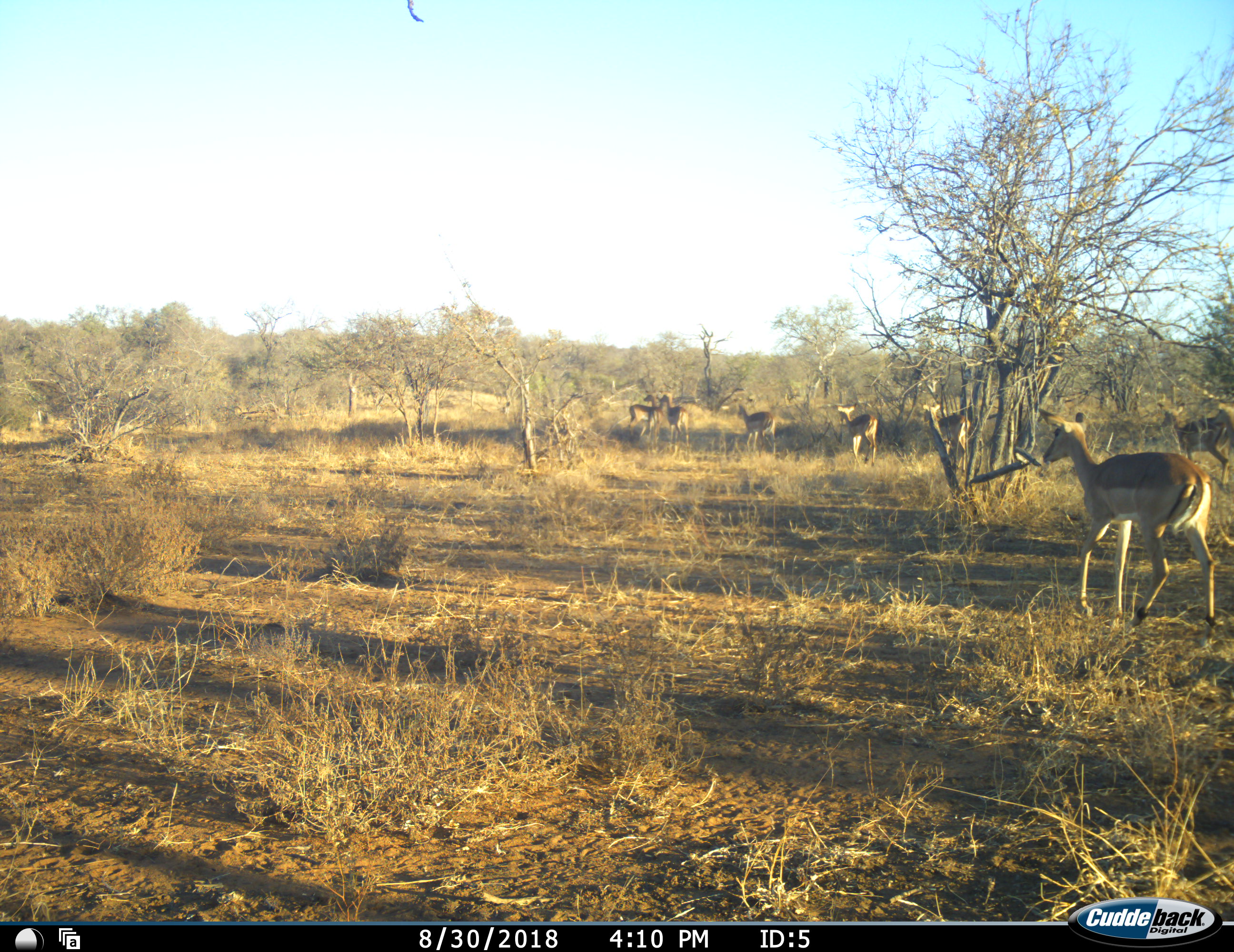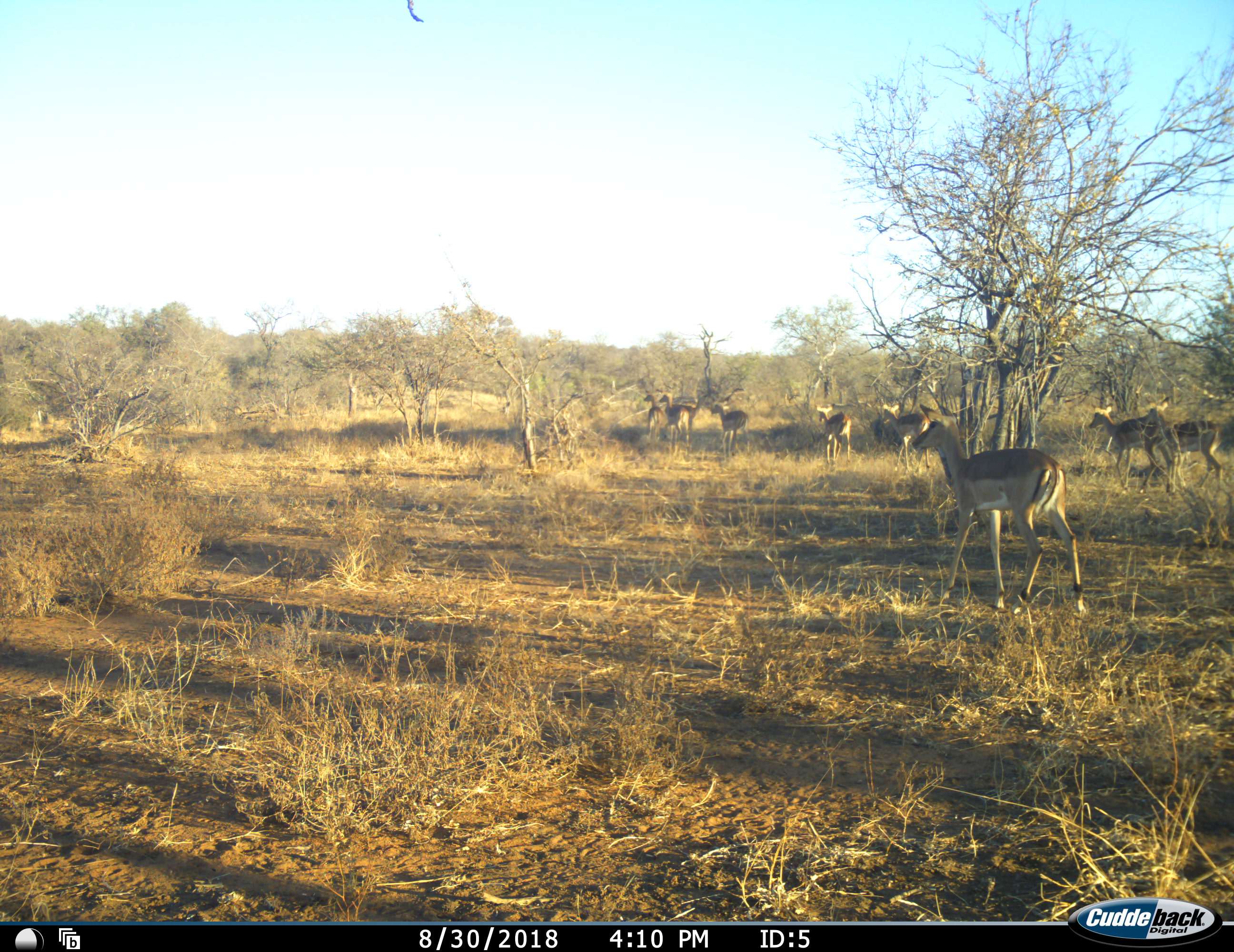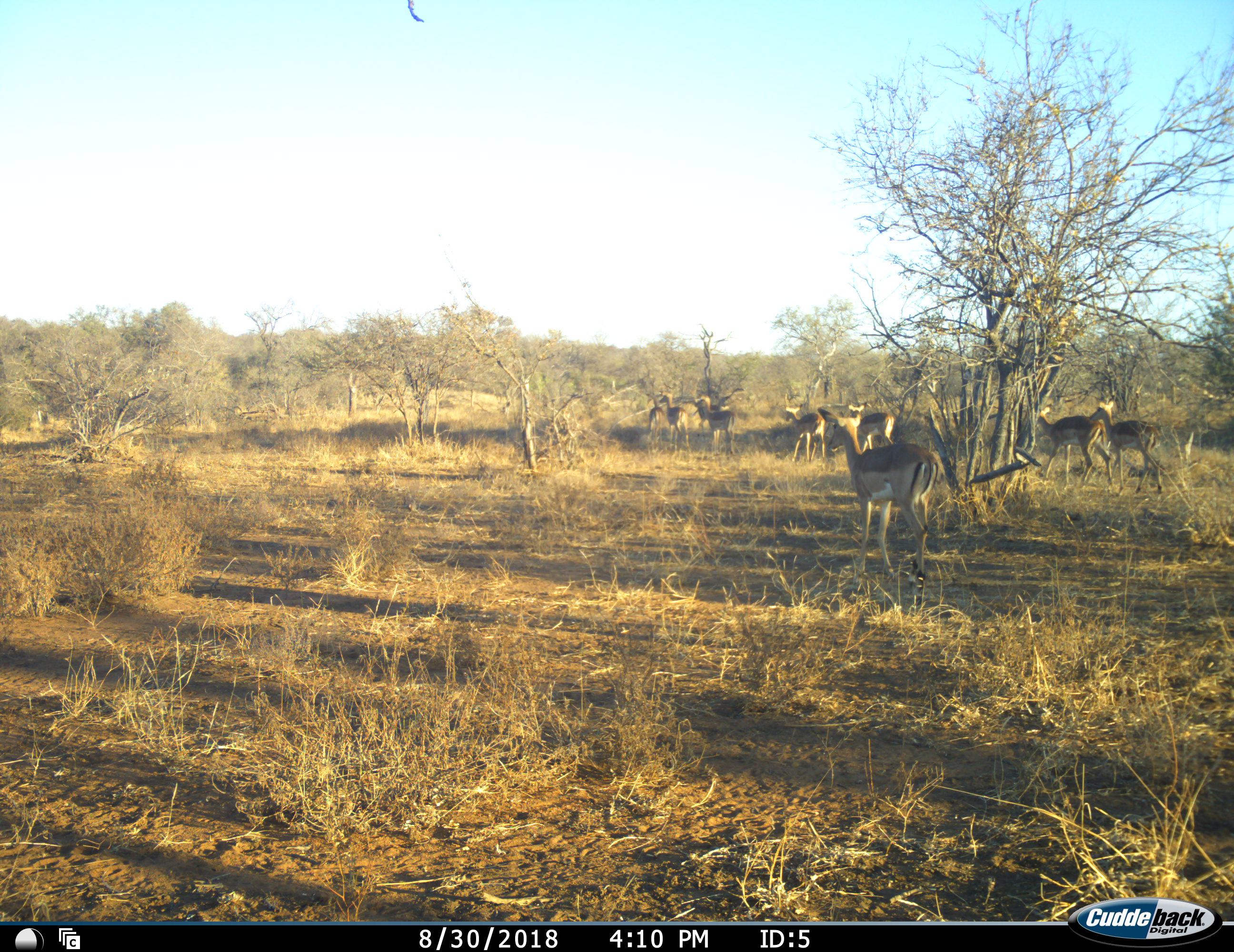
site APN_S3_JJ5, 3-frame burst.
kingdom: Animalia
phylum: Chordata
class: Mammalia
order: Artiodactyla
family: Bovidae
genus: Aepyceros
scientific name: Aepyceros melampus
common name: impala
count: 9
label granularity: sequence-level